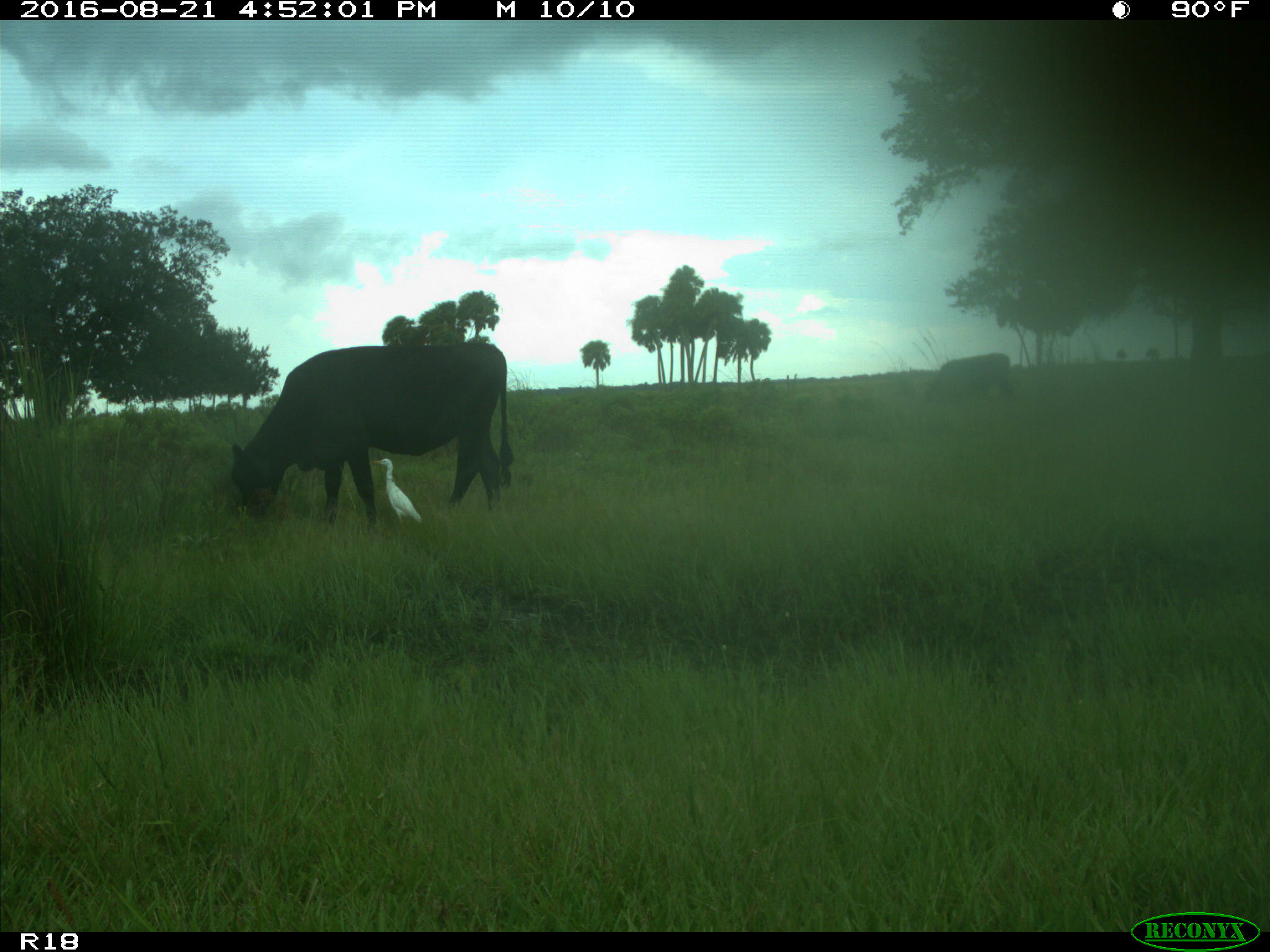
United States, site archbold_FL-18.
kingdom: Animalia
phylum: Chordata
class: Mammalia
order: Artiodactyla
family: Bovidae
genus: Bos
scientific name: Bos taurus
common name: domestic cow